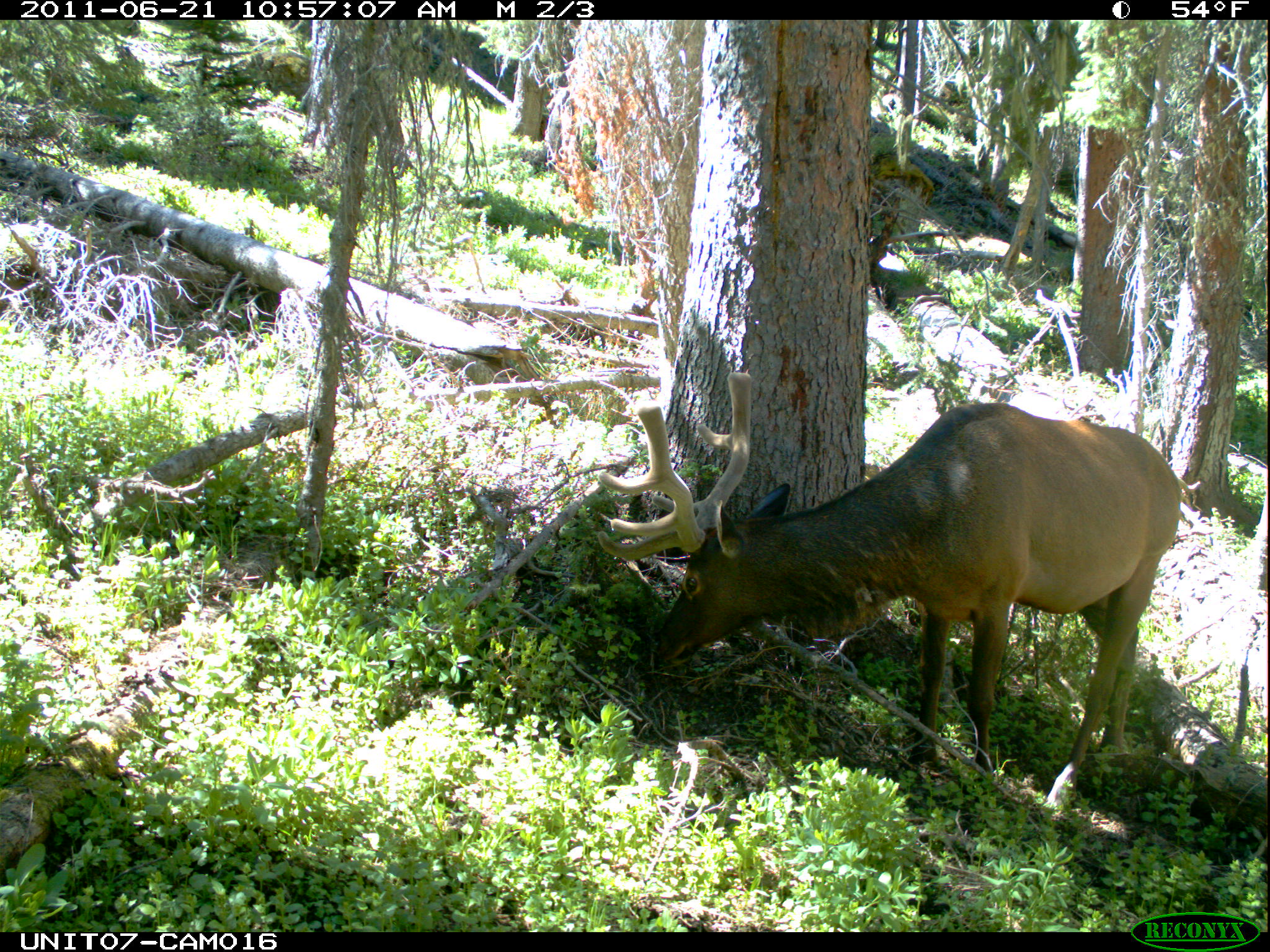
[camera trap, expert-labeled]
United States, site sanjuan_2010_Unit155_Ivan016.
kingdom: Animalia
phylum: Chordata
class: Mammalia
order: Artiodactyla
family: Cervidae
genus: Cervus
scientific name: Cervus elaphus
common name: red deer